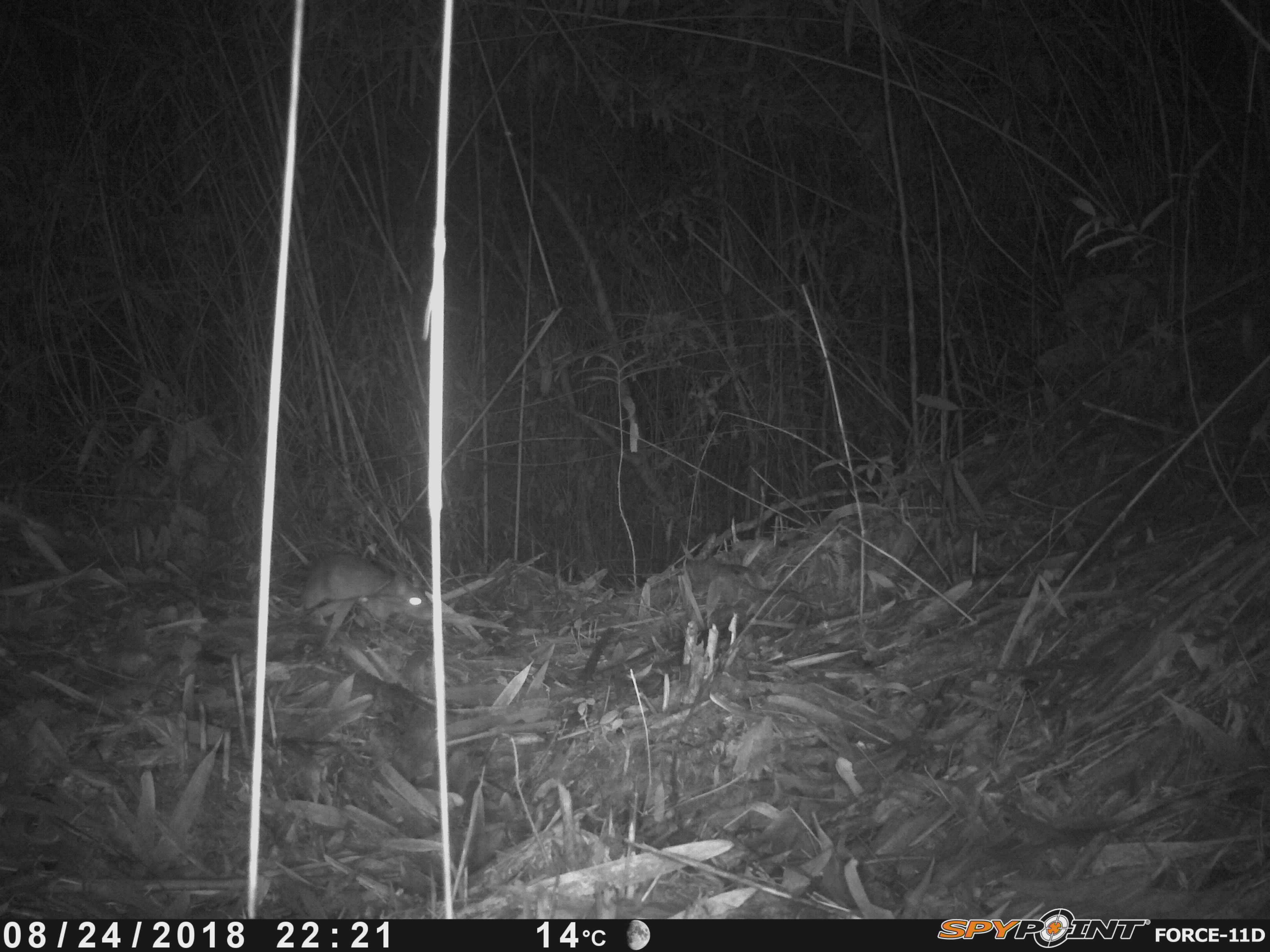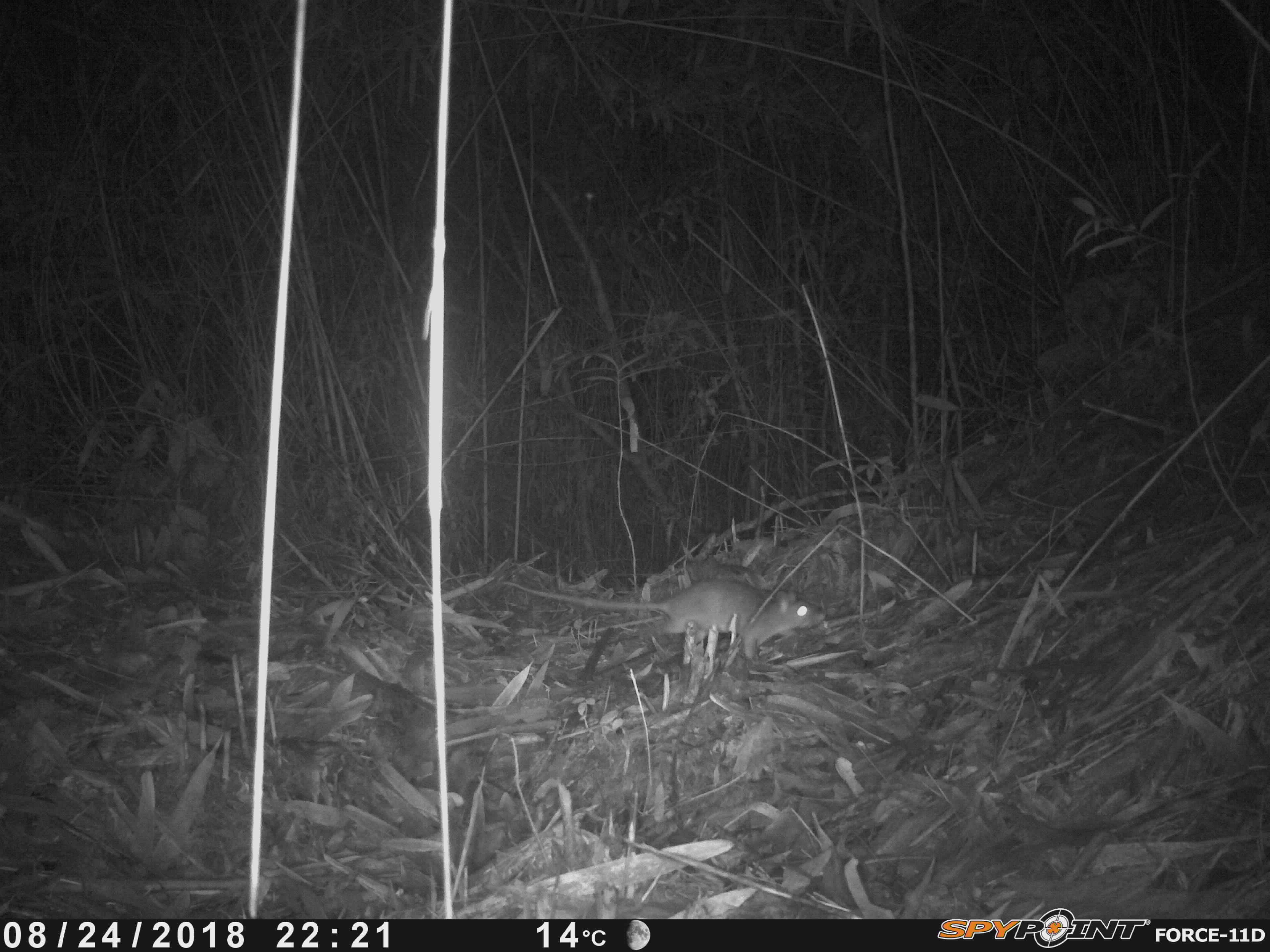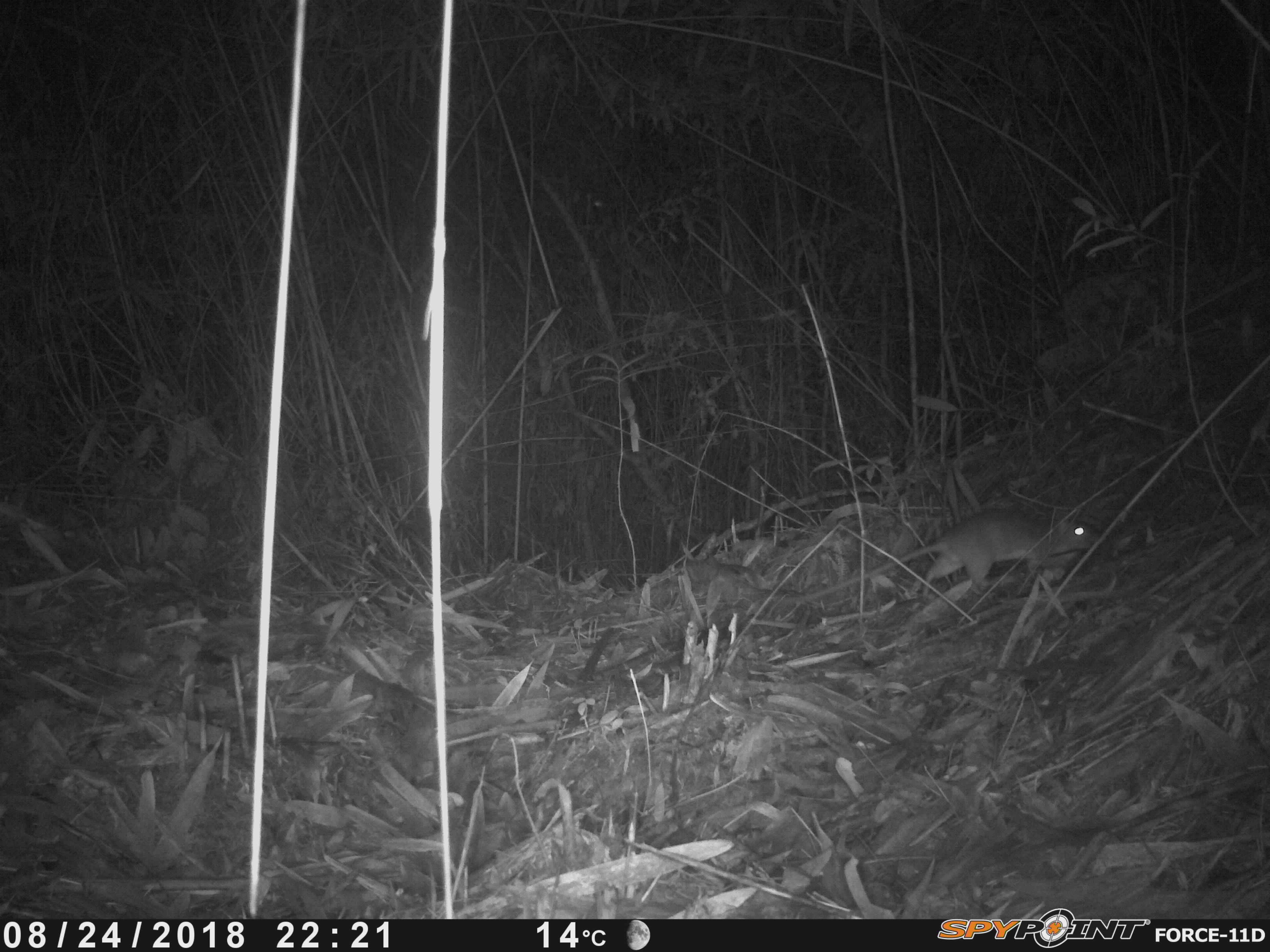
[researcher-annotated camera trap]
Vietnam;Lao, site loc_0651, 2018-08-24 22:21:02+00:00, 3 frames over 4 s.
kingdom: Animalia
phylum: Chordata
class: Mammalia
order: Rodentia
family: Muridae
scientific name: Muridae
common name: old-world mice and rats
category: unidentified murid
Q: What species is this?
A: Unidentified murid (old-world mice and rats) (Muridae).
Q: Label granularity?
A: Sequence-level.